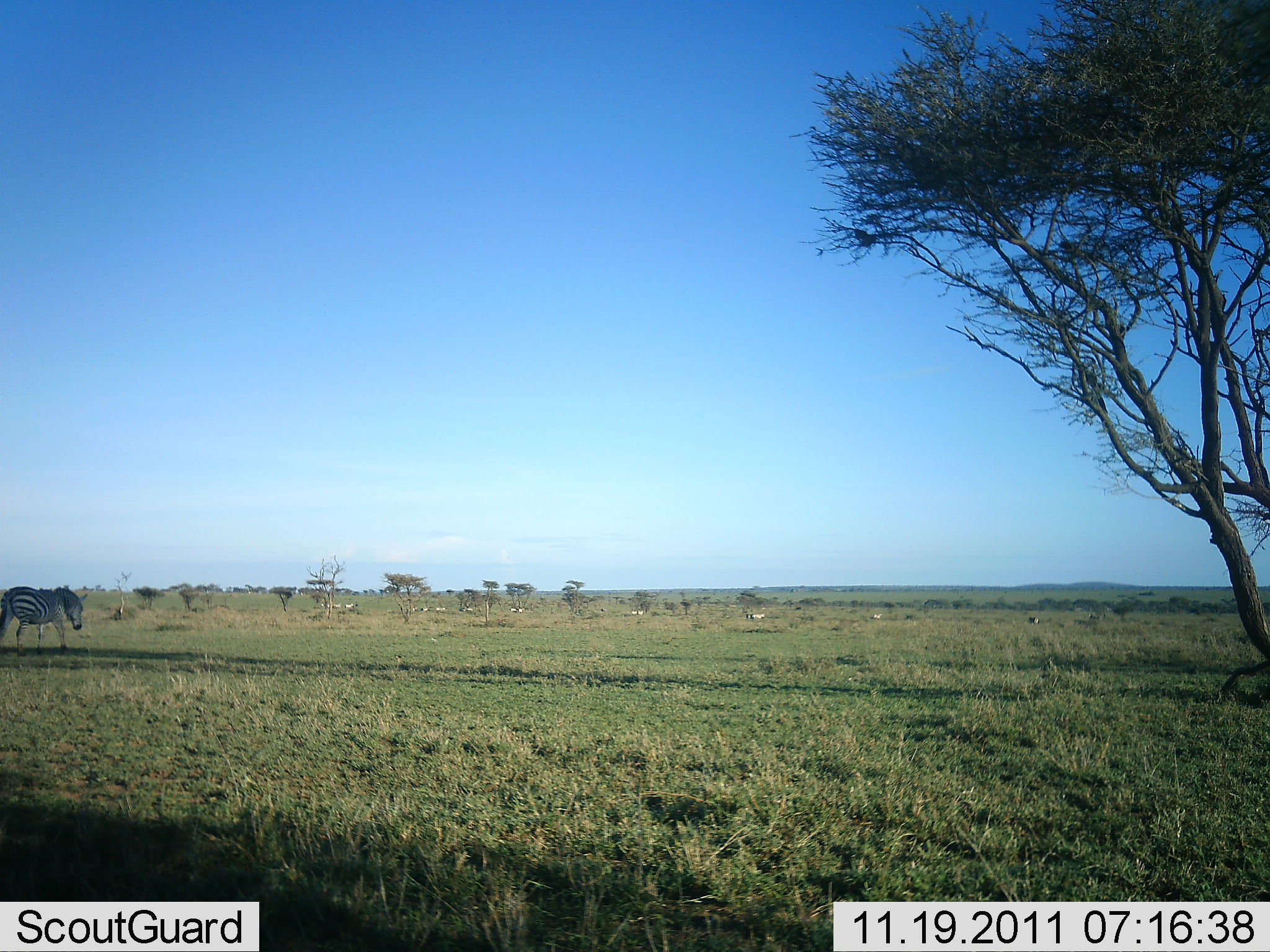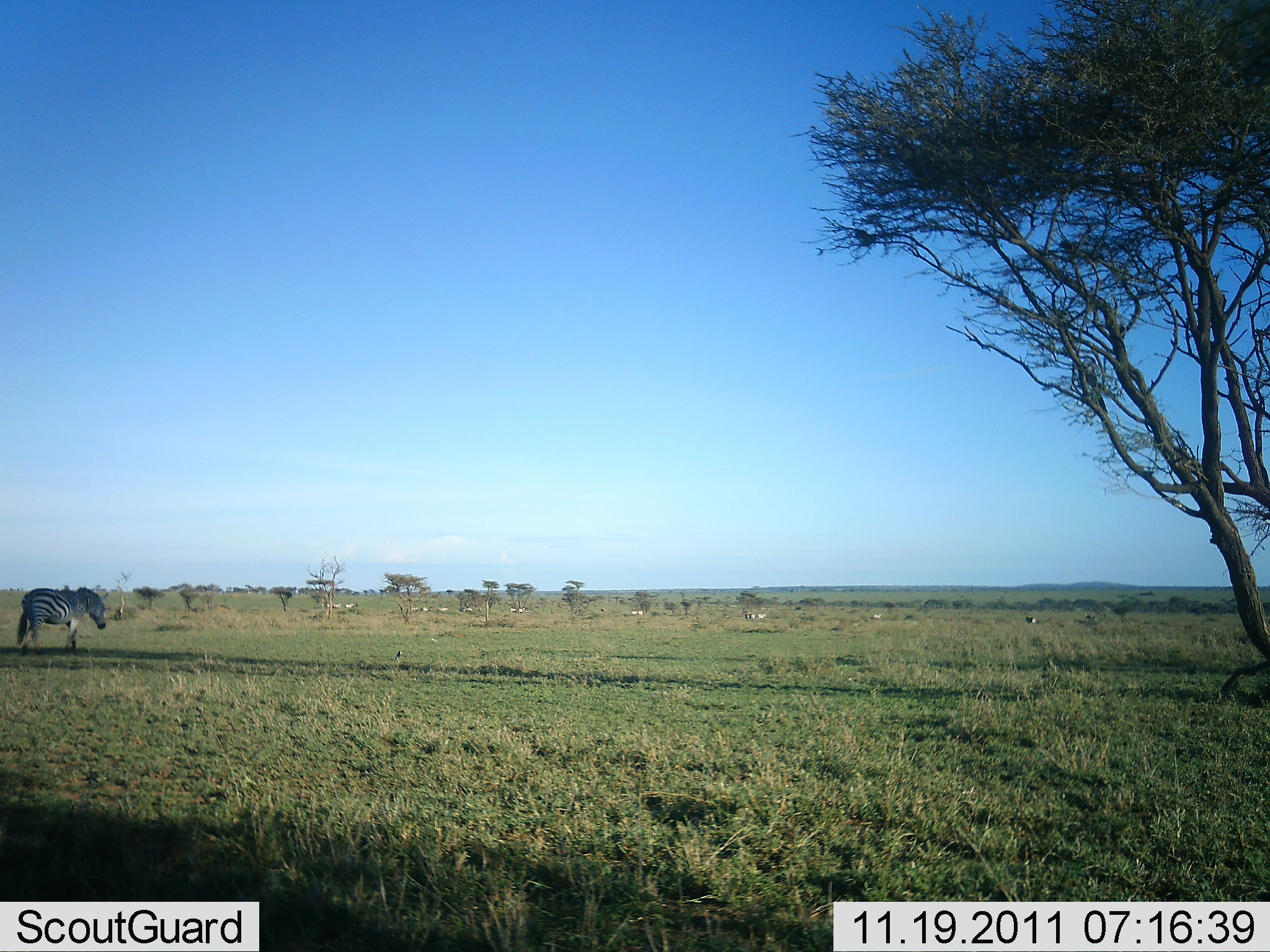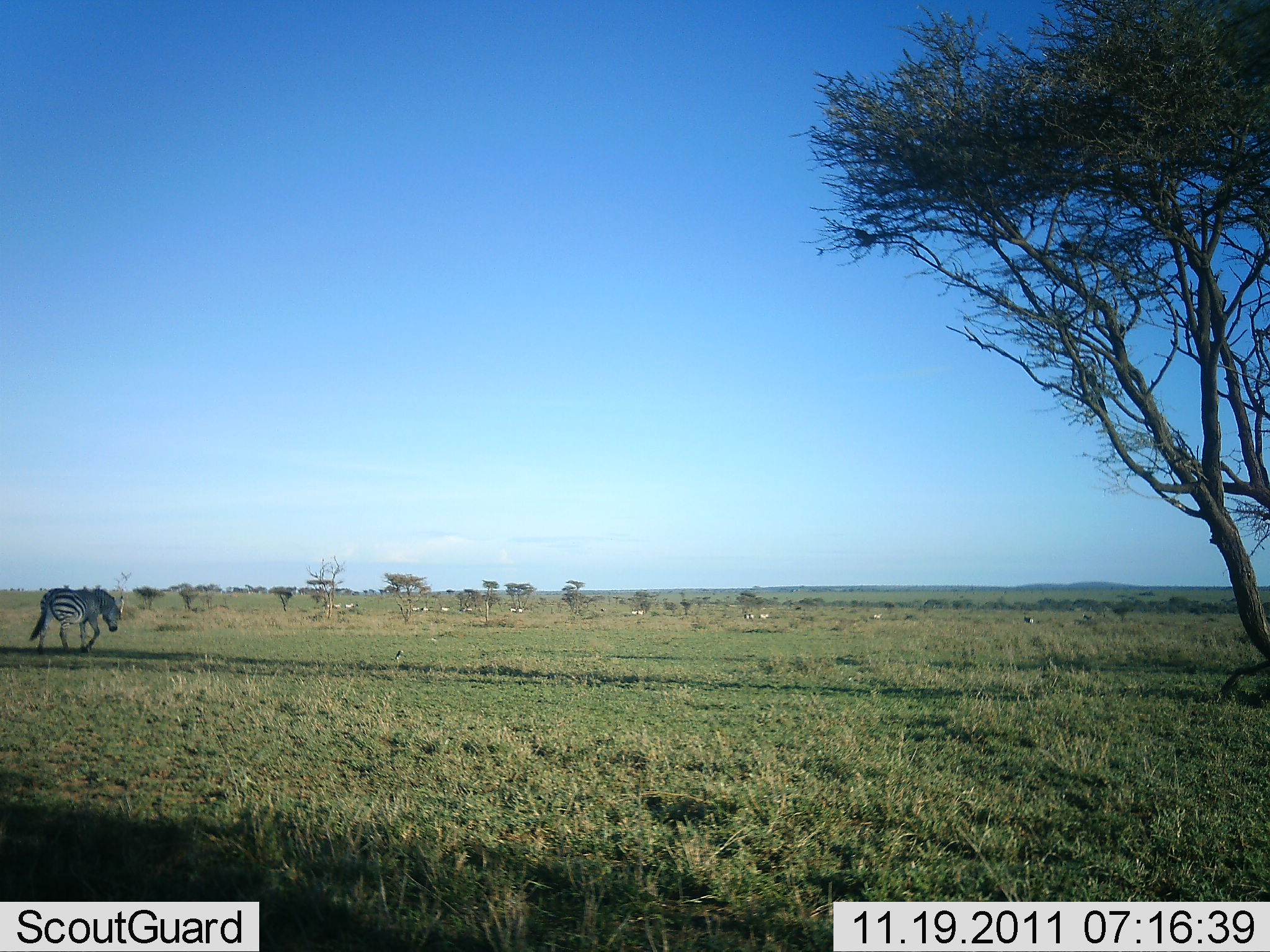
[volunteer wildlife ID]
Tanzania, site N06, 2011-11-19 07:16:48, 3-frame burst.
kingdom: Animalia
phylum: Chordata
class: Mammalia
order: Perissodactyla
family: Equidae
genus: Equus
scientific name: Equus quagga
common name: plains zebra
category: zebra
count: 1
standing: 15%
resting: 0%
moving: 92%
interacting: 0%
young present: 0%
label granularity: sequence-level